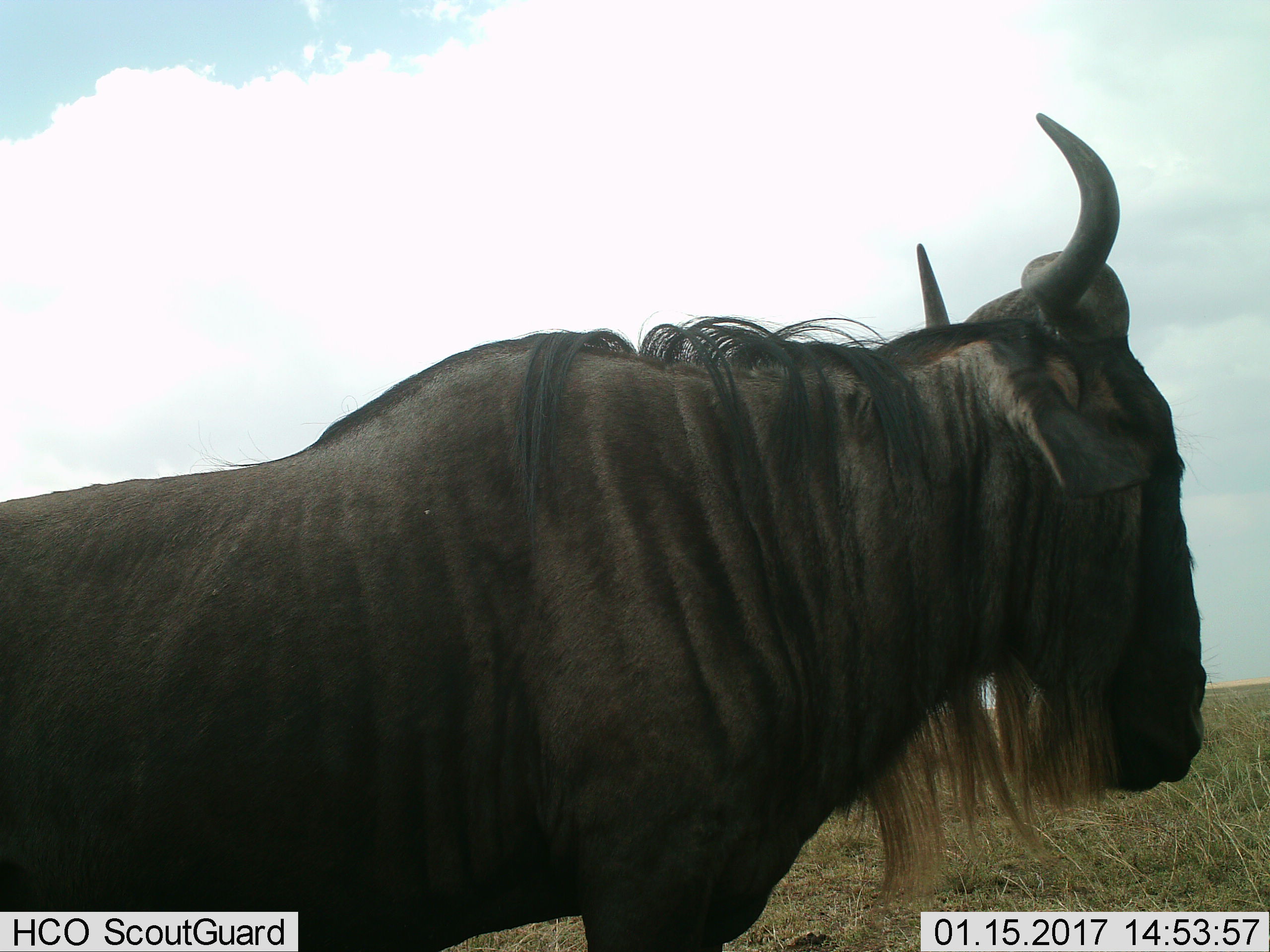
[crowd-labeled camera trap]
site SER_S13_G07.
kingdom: Animalia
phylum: Chordata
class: Mammalia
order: Artiodactyla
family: Bovidae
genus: Connochaetes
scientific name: Connochaetes taurinus taurinus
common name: blue wildebeest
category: wildebeestblue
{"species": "wildebeestblue (blue wildebeest) (Connochaetes taurinus taurinus)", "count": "1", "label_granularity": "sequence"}